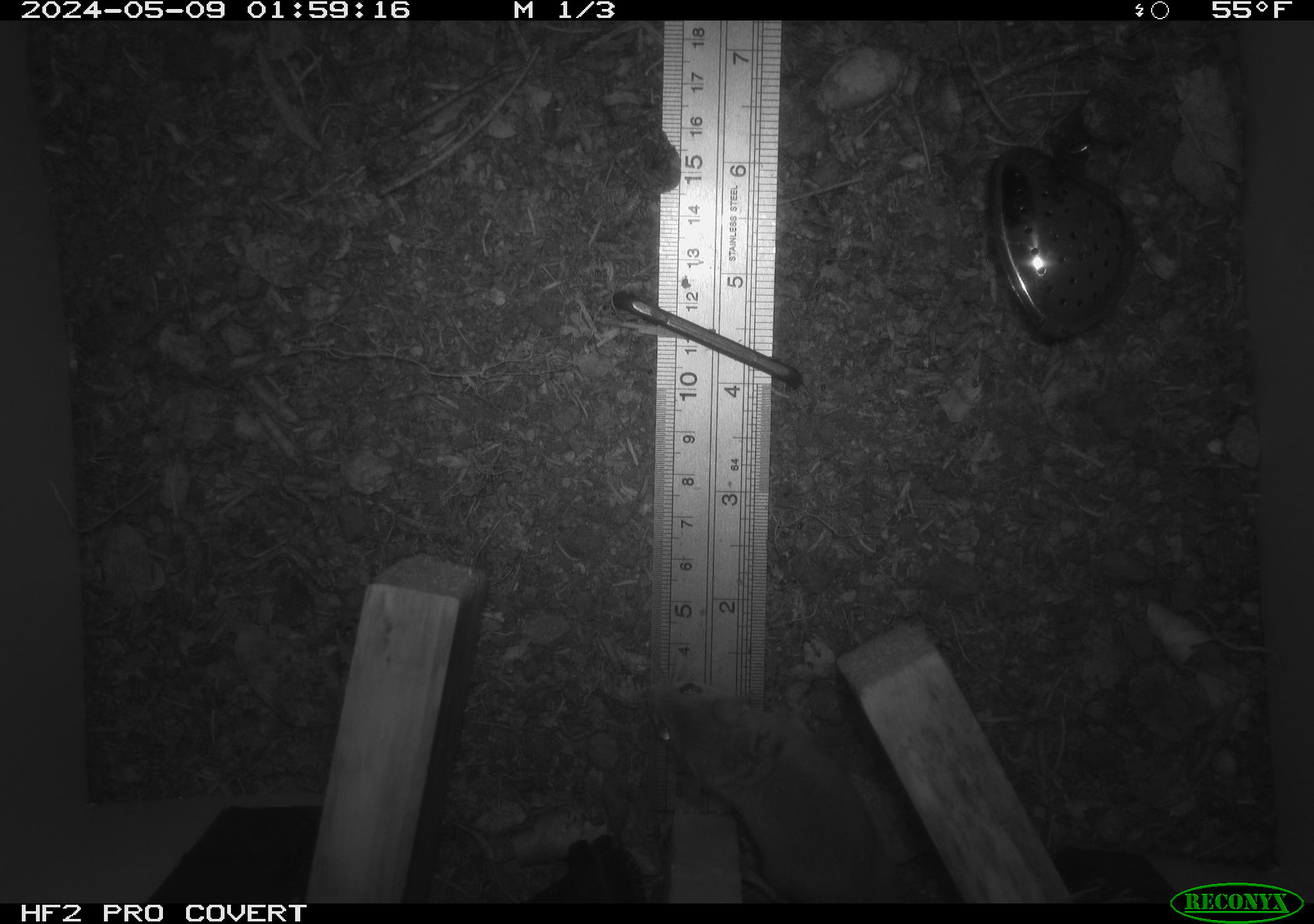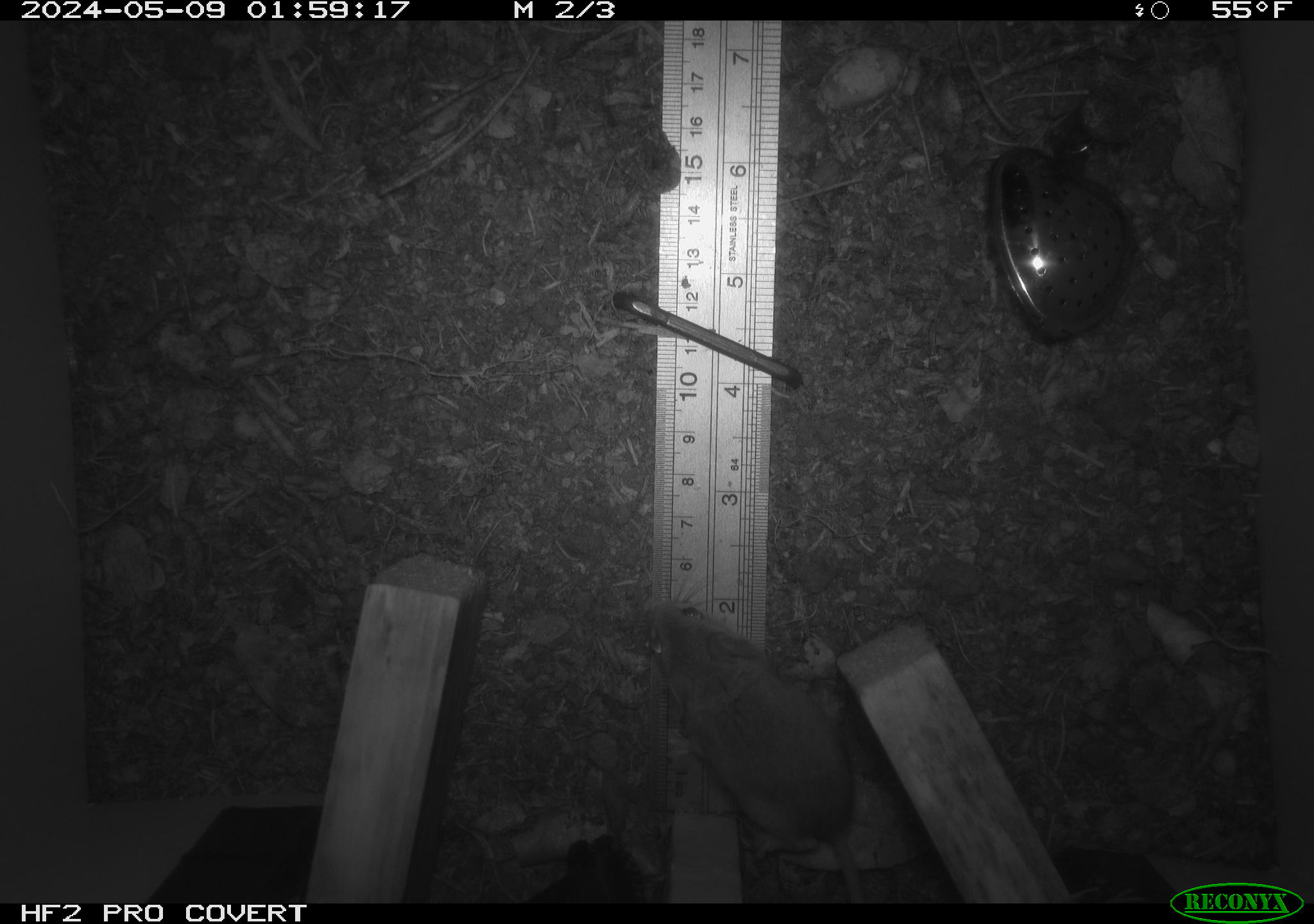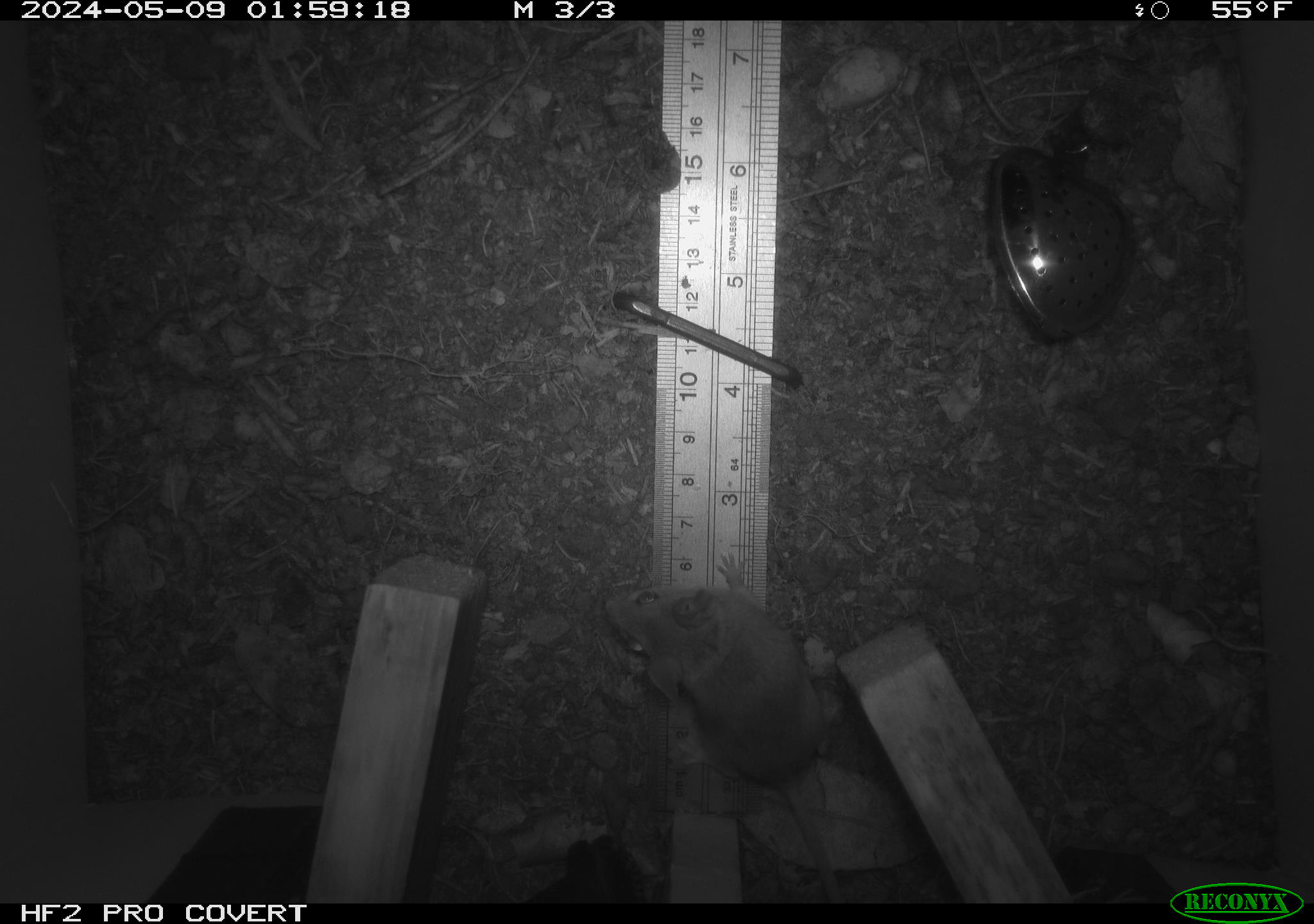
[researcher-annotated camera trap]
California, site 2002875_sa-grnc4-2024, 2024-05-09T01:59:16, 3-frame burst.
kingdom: Animalia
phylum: Chordata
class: Mammalia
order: Rodentia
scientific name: Rodentia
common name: rodent